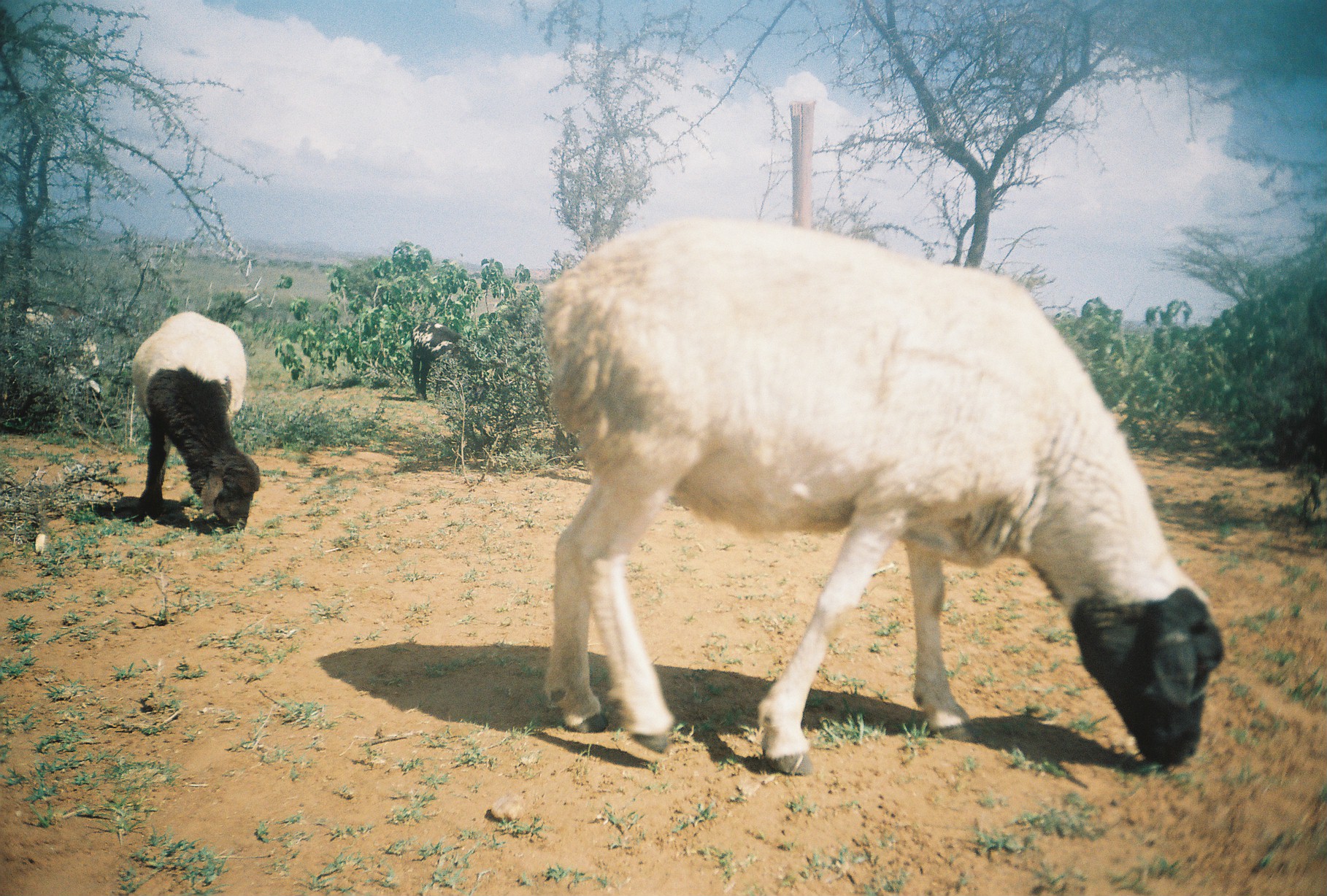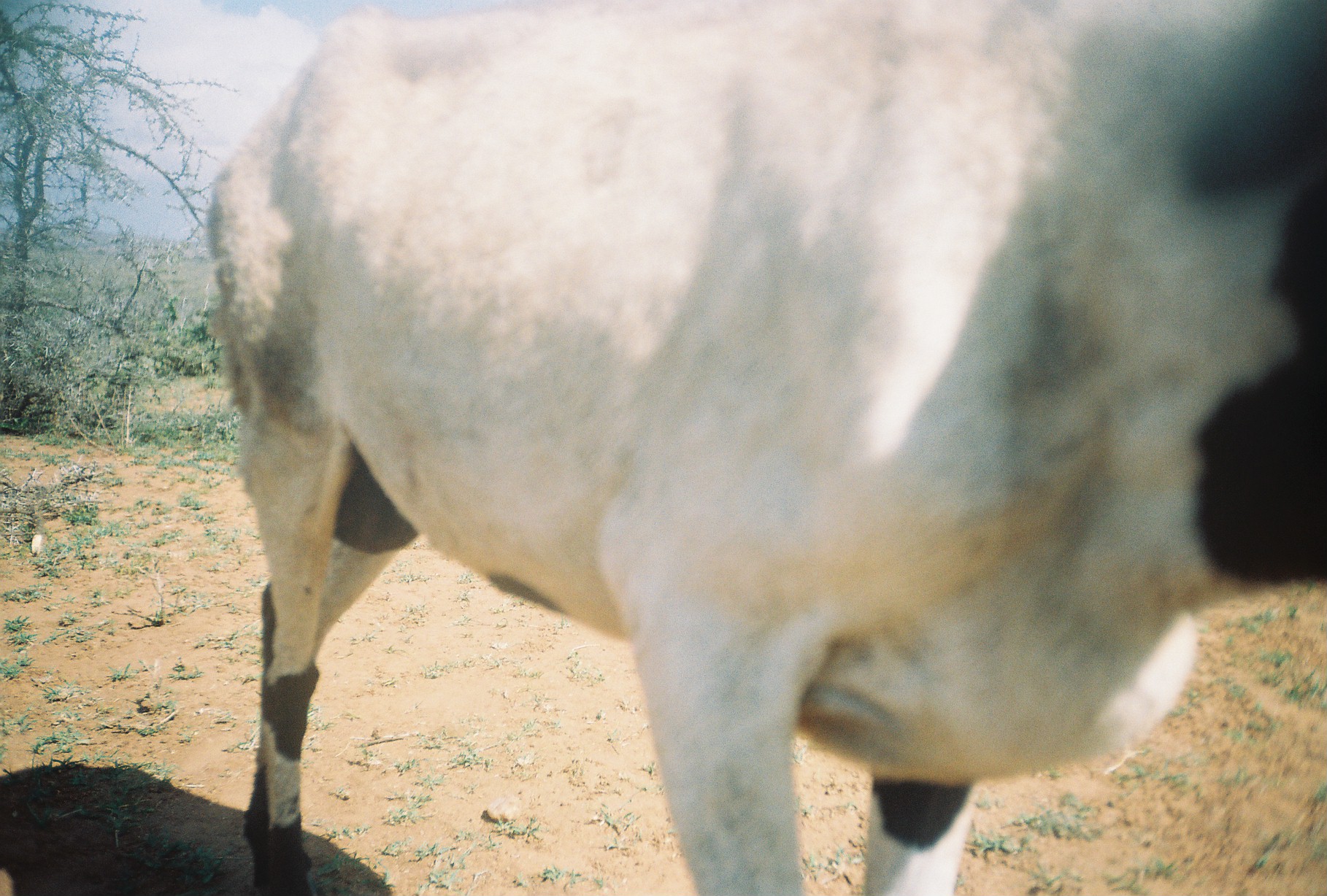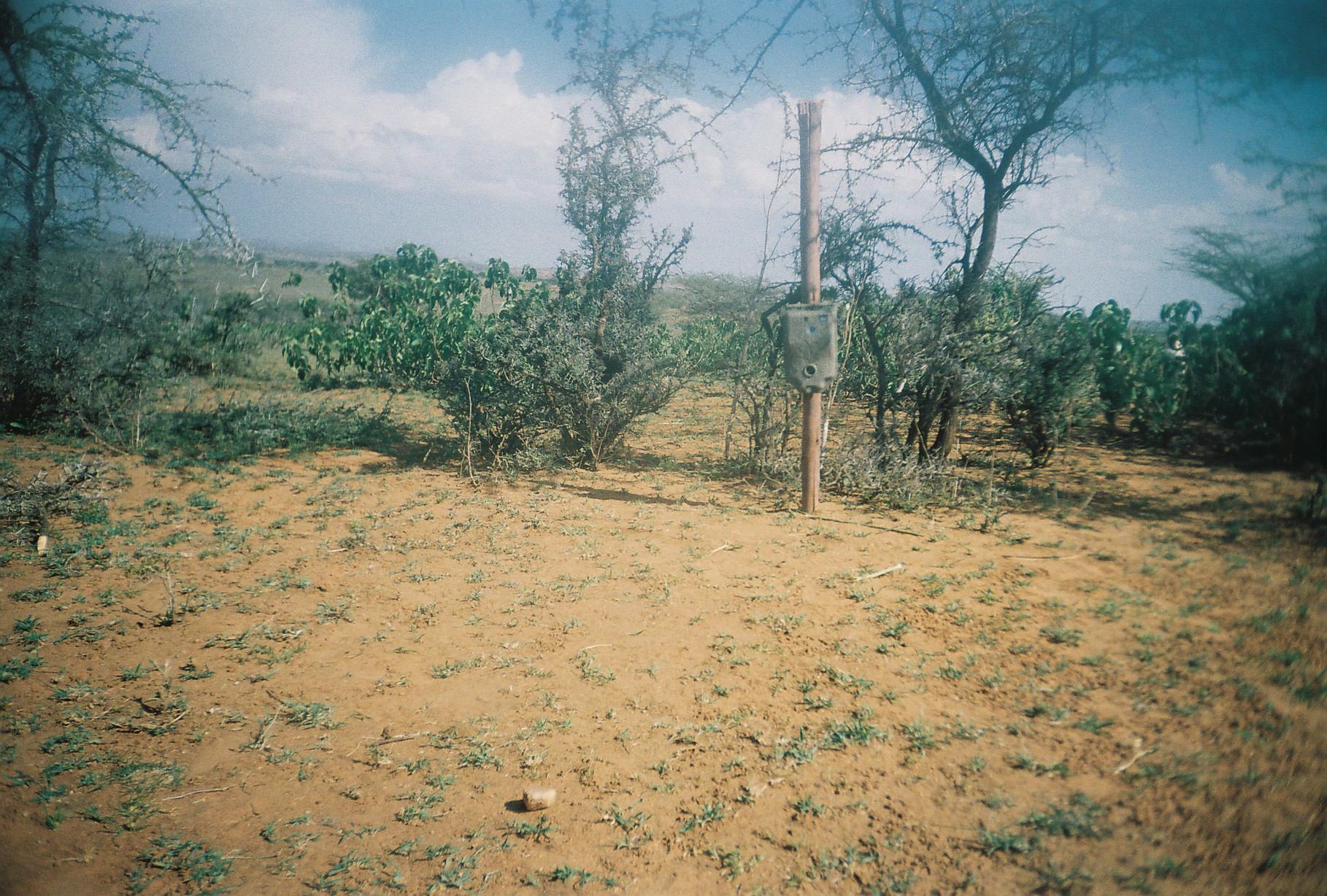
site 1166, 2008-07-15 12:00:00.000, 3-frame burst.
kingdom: Animalia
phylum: Chordata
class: Mammalia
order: Artiodactyla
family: Bovidae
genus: Ovis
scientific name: Ovis aries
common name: domestic sheep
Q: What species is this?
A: Ovis aries (domestic sheep).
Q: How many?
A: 5.